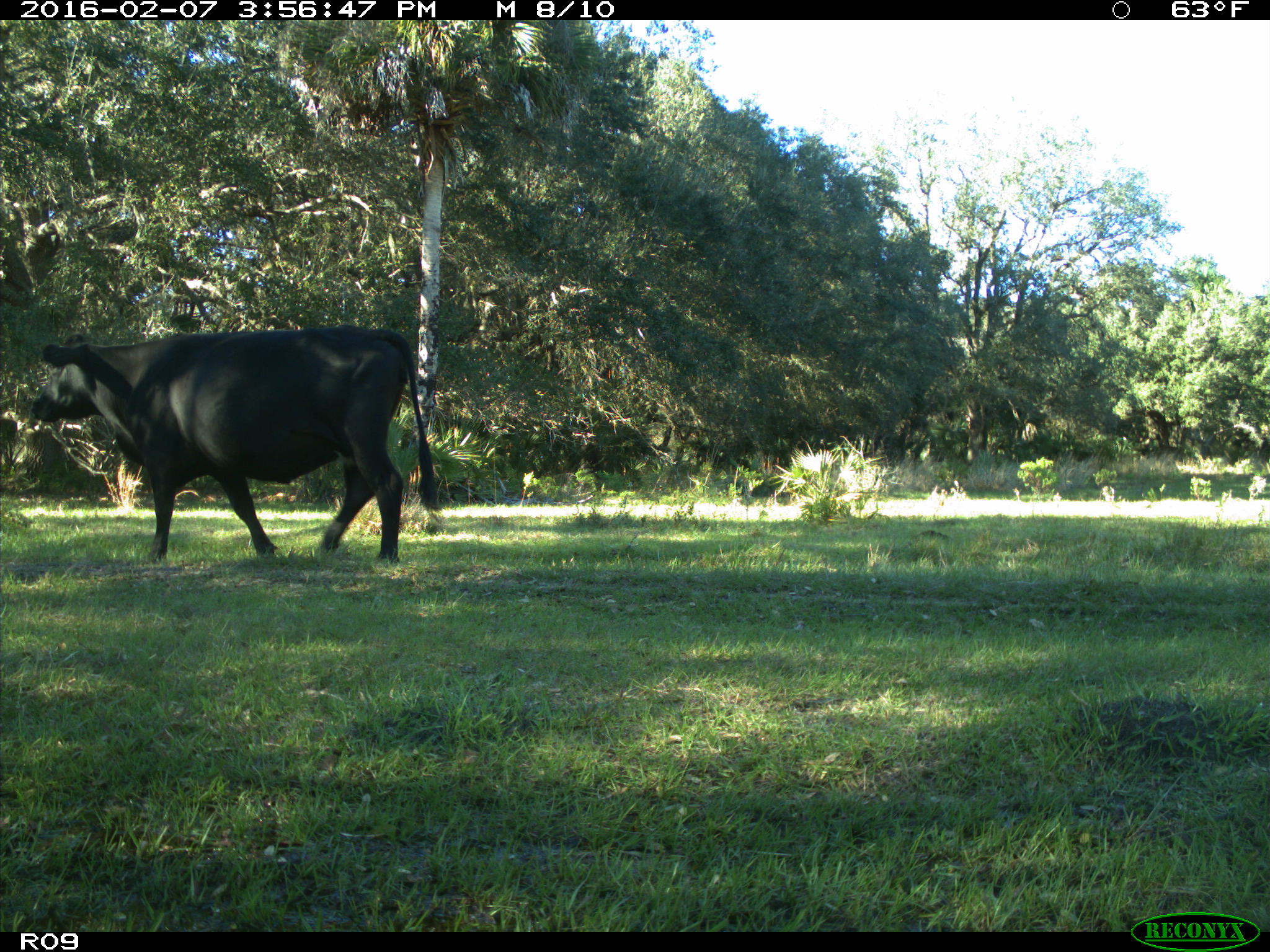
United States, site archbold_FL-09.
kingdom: Animalia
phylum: Chordata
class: Mammalia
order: Artiodactyla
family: Bovidae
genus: Bos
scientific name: Bos taurus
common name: domestic cow